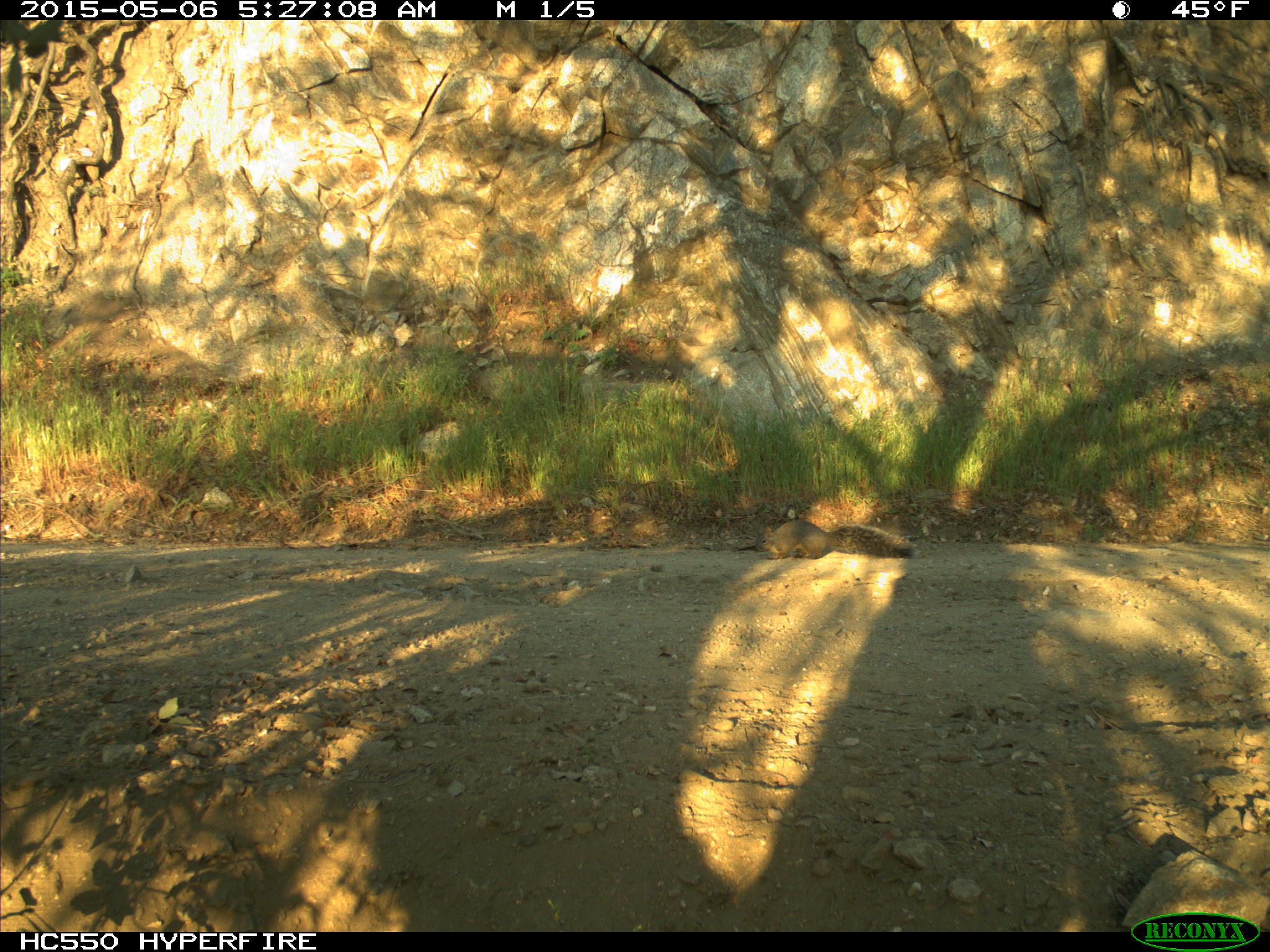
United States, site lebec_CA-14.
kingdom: Animalia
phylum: Chordata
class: Mammalia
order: Rodentia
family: Sciuridae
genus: Sciurus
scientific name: Sciurus carolinensis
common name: eastern gray squirrel